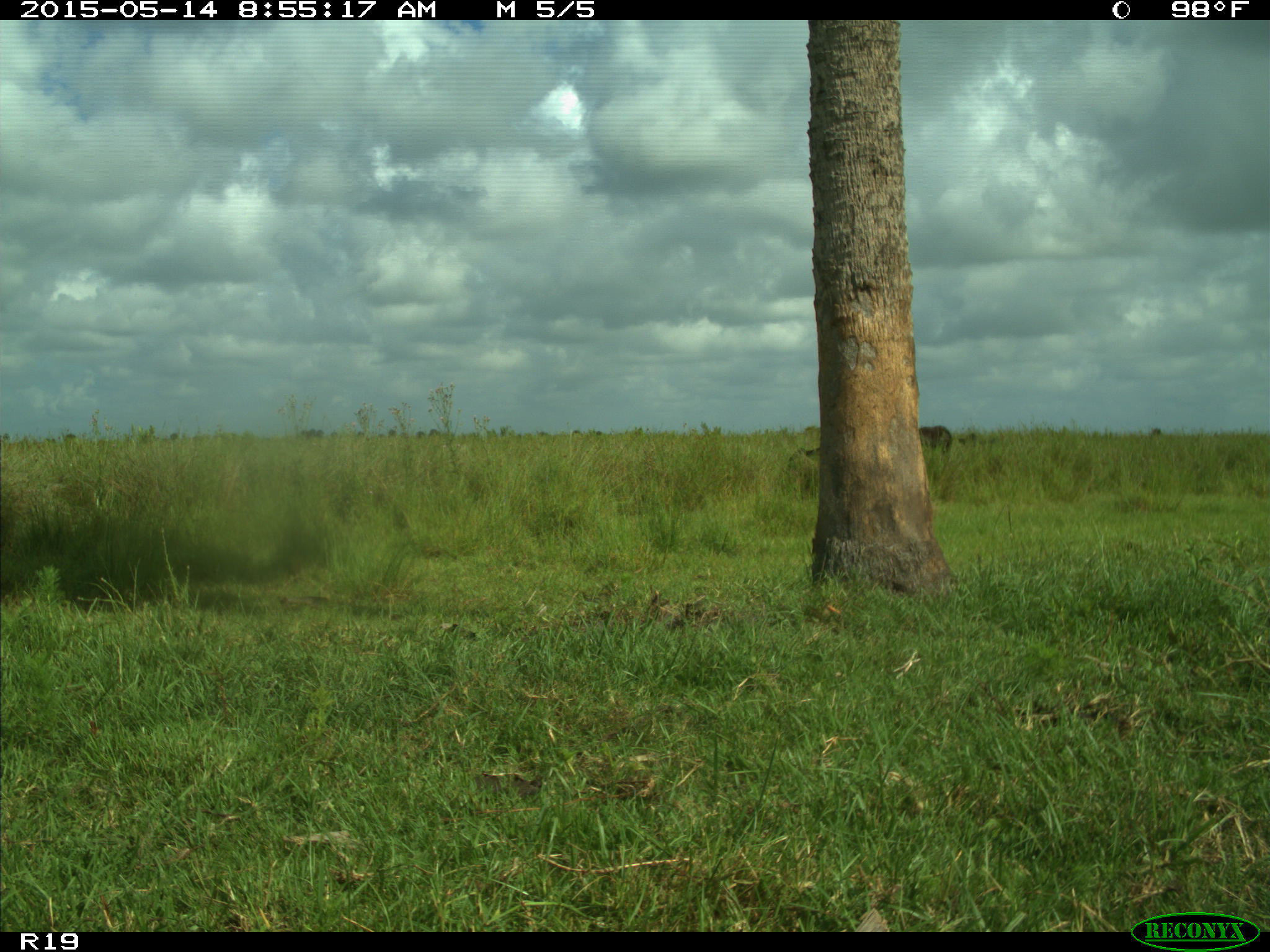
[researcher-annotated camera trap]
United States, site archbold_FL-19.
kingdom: Animalia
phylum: Chordata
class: Mammalia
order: Artiodactyla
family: Bovidae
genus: Bos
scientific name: Bos taurus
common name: domestic cow